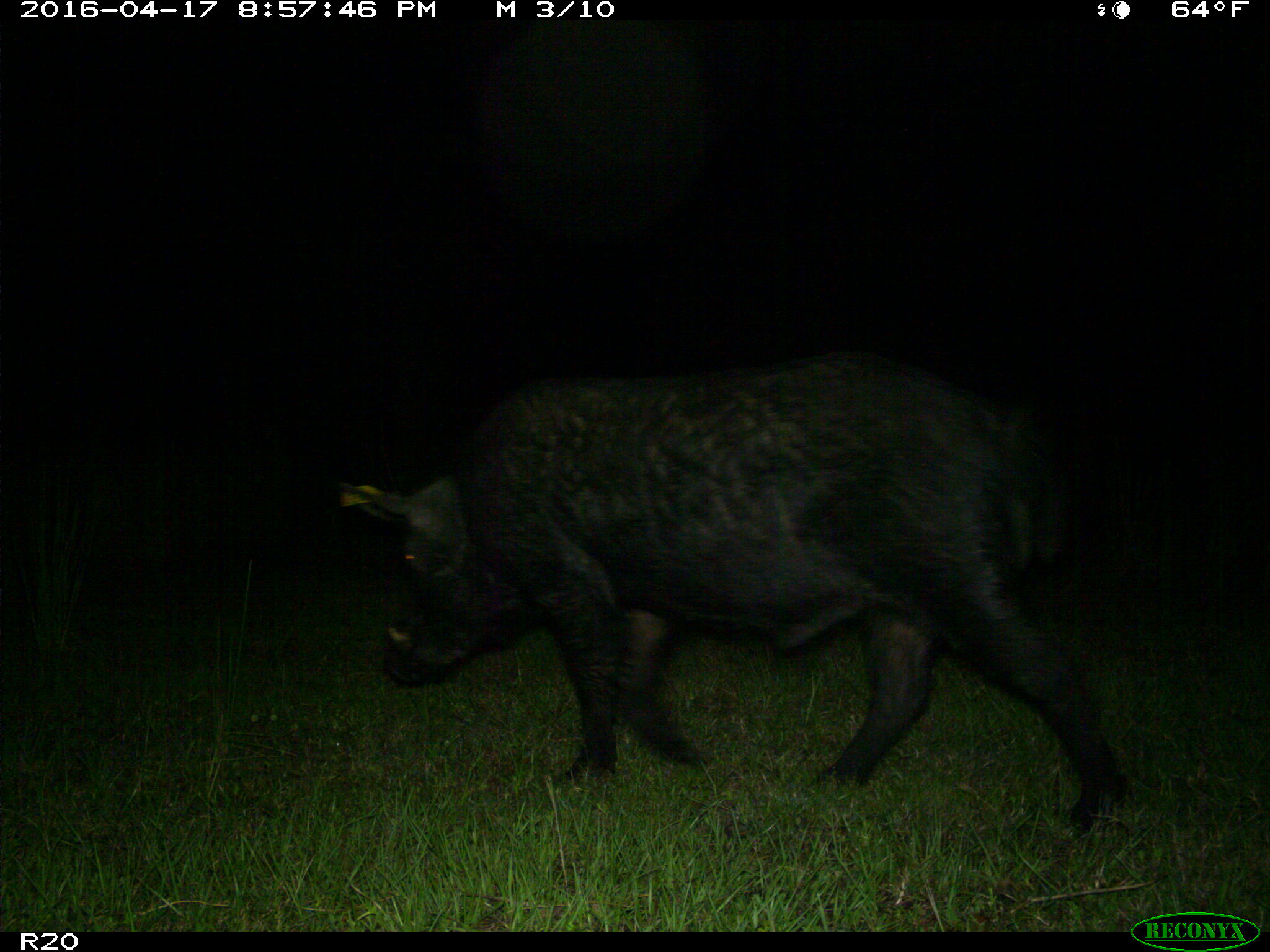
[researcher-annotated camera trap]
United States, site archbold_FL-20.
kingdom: Animalia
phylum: Chordata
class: Mammalia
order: Artiodactyla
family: Suidae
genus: Sus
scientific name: Sus scrofa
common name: wild boar